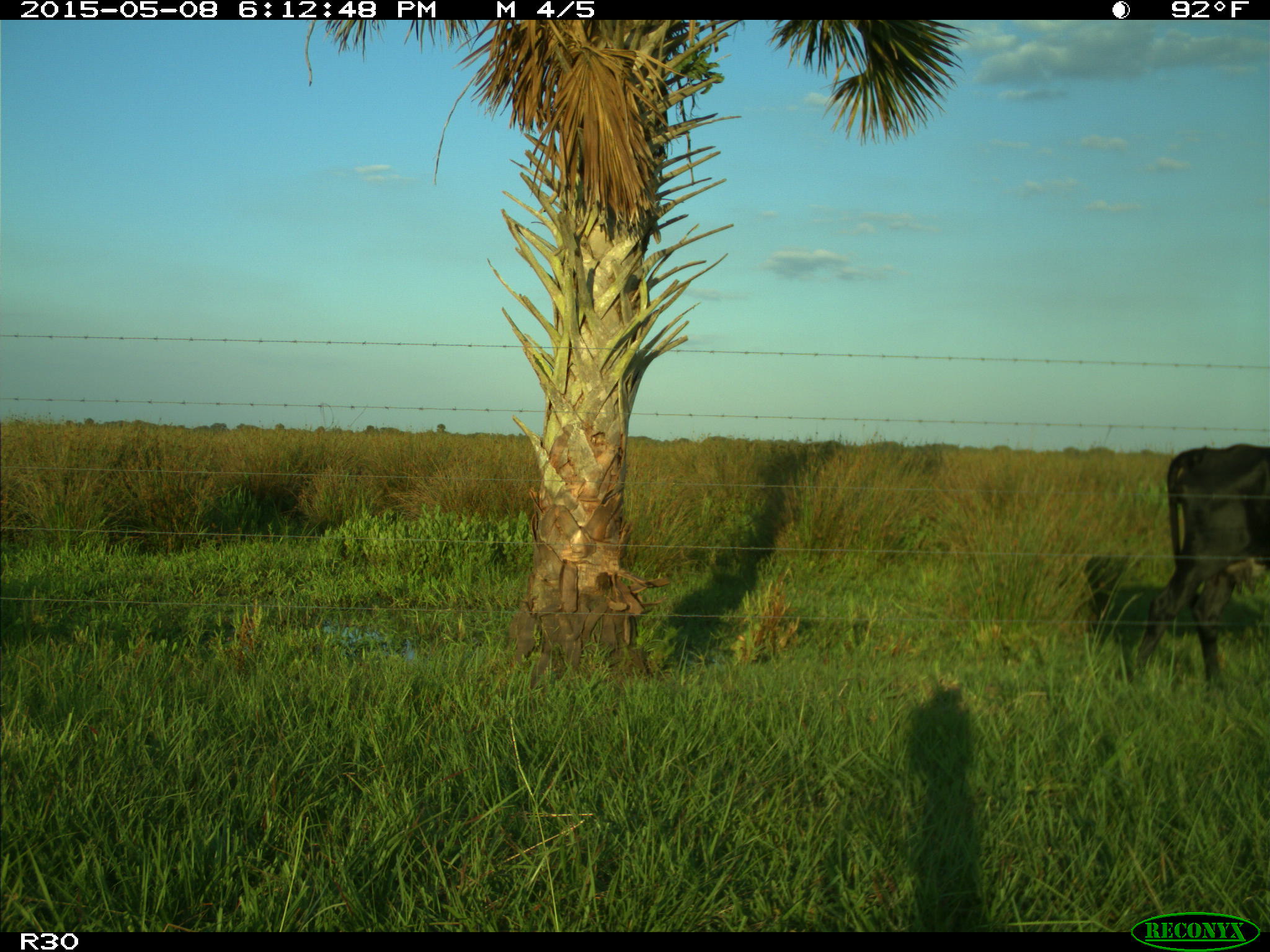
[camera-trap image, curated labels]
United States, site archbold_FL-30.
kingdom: Animalia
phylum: Chordata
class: Mammalia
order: Artiodactyla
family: Bovidae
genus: Bos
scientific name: Bos taurus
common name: domestic cow